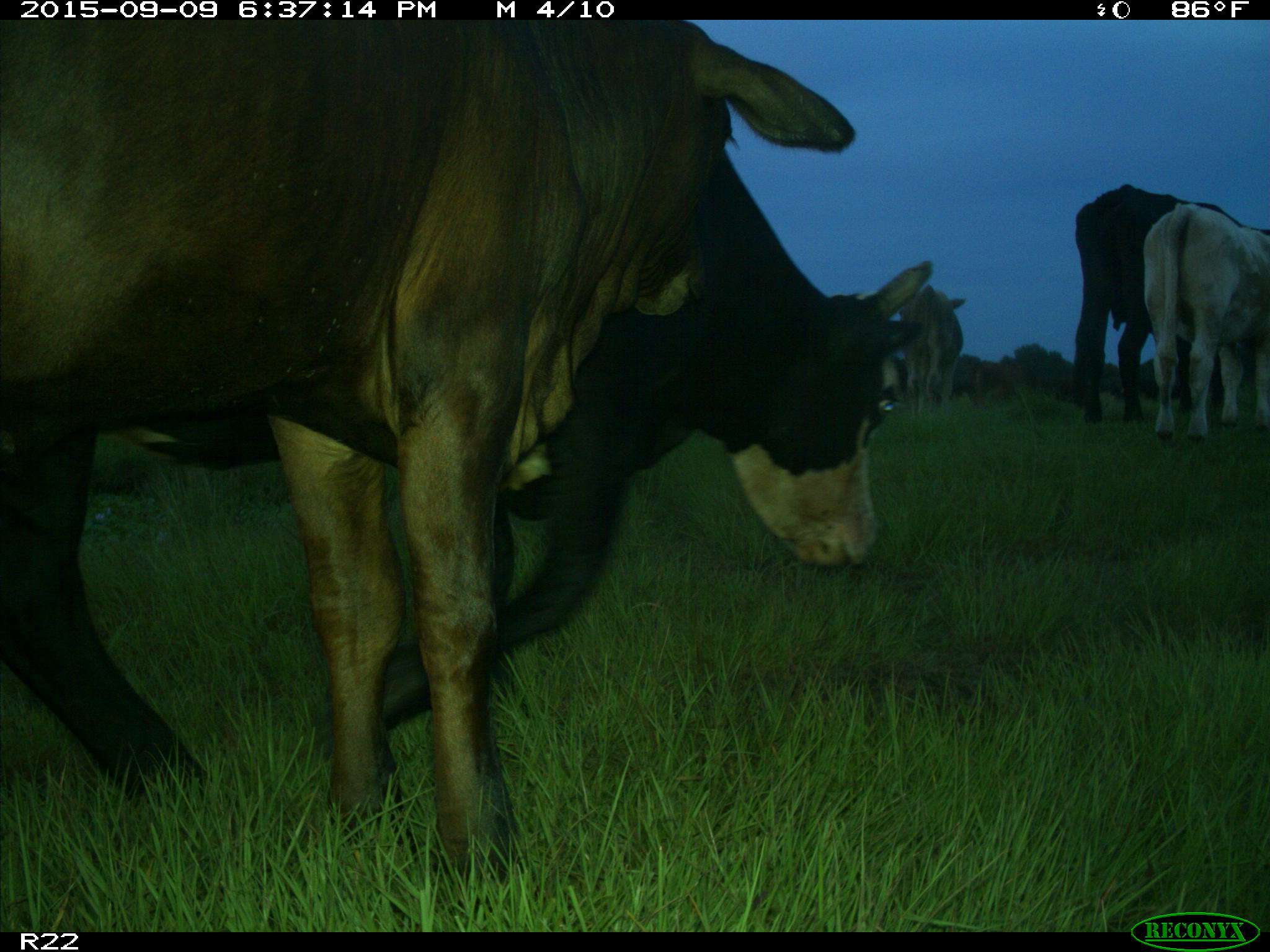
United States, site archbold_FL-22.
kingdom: Animalia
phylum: Chordata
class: Mammalia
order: Artiodactyla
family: Bovidae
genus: Bos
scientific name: Bos taurus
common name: domestic cow